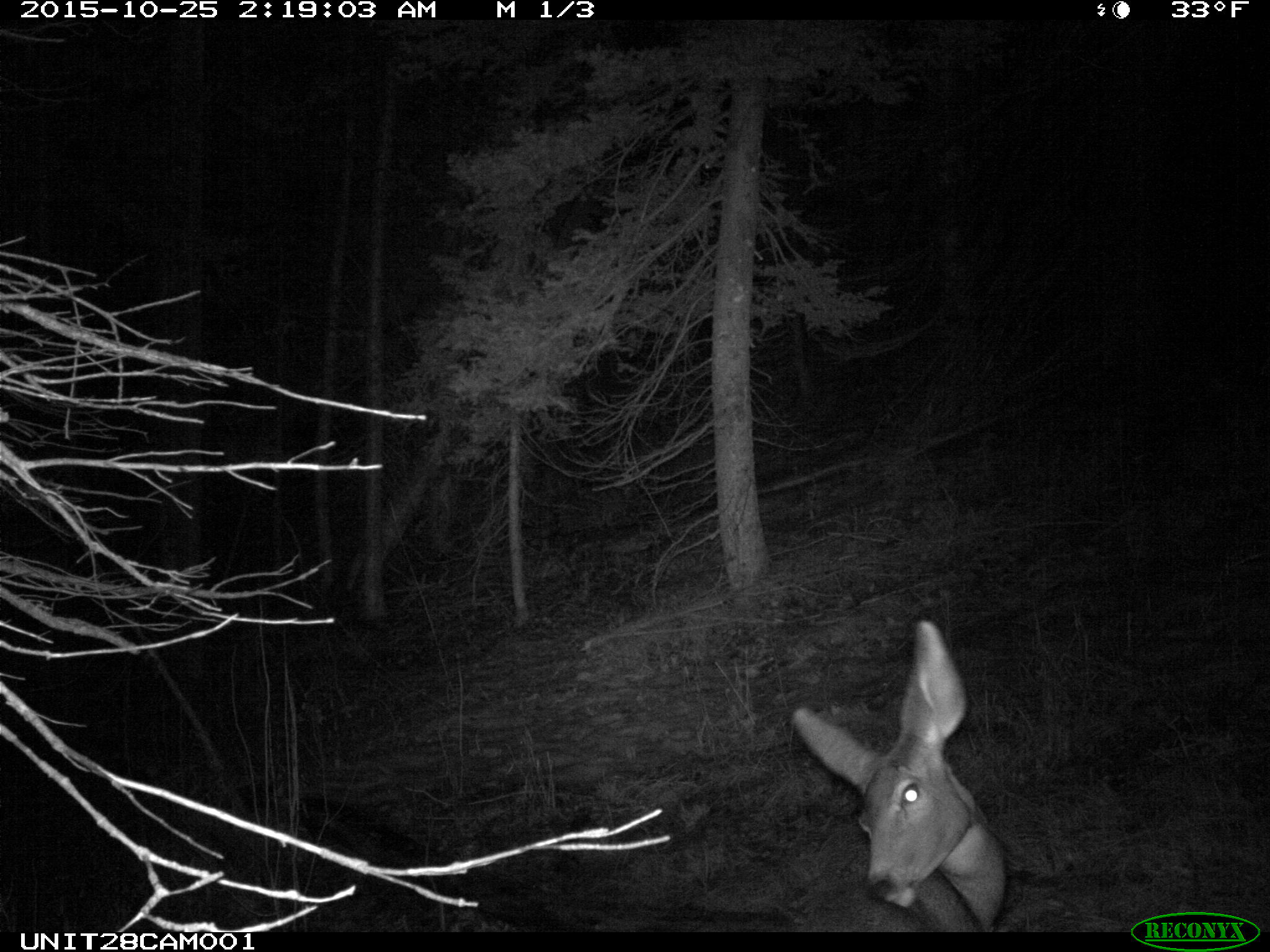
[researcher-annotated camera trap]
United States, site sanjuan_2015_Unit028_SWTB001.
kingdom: Animalia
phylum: Chordata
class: Mammalia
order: Artiodactyla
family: Cervidae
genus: Odocoileus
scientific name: Odocoileus hemionus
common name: mule deer